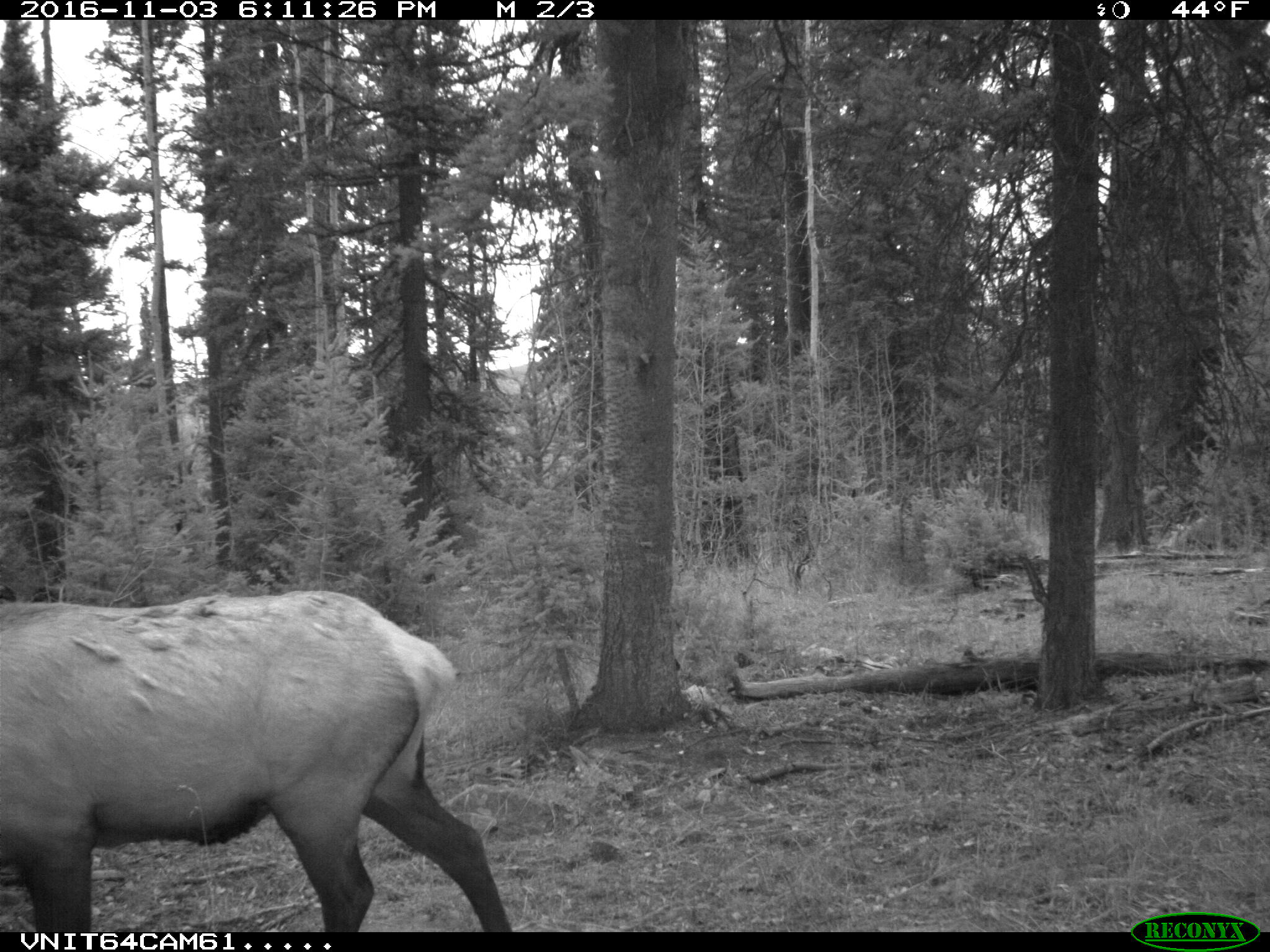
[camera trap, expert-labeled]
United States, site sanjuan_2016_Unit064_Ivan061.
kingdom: Animalia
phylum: Chordata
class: Mammalia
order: Artiodactyla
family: Cervidae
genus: Cervus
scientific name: Cervus elaphus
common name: red deer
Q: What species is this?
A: Cervus elaphus (red deer).